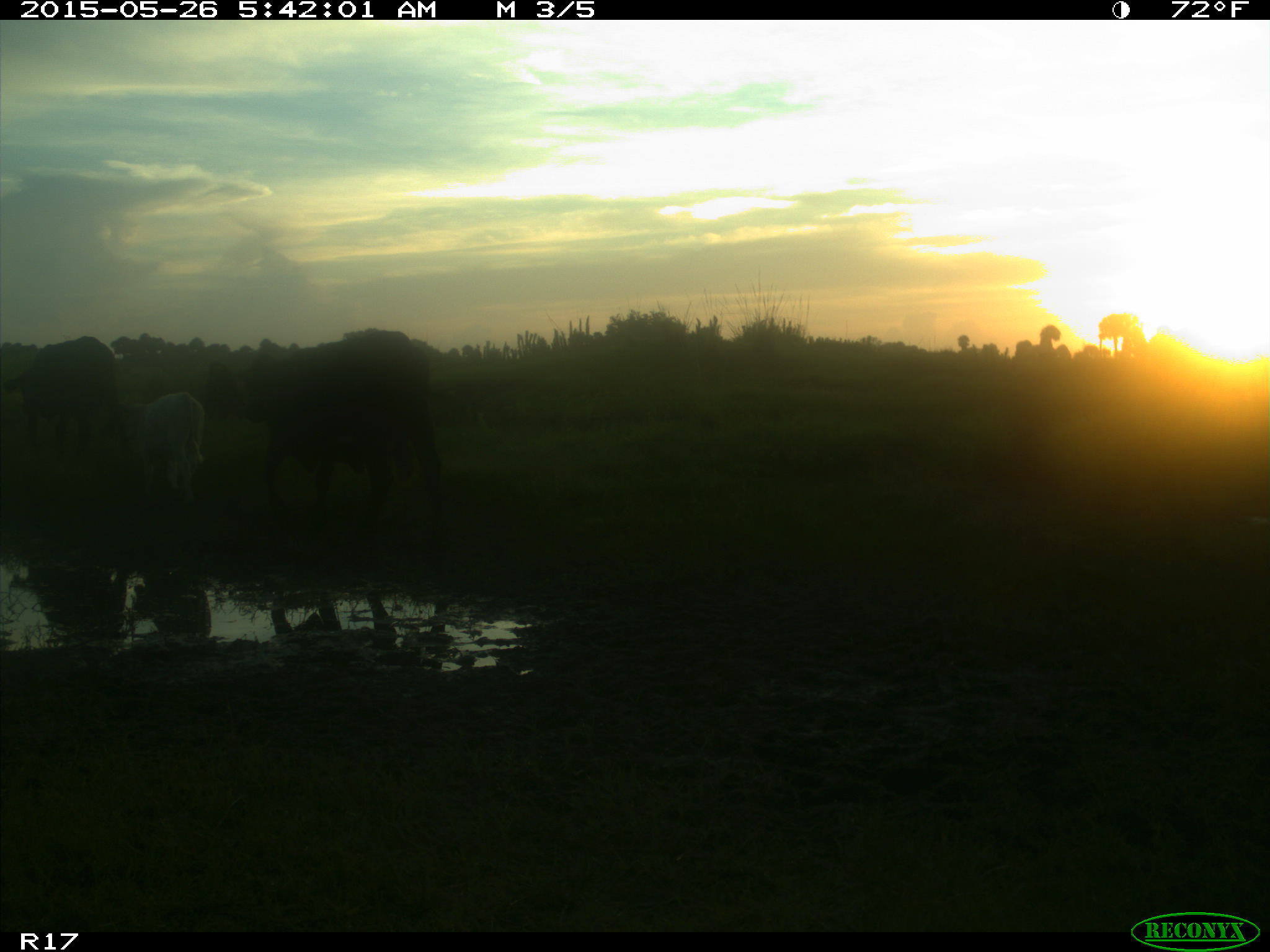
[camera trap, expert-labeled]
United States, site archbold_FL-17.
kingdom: Animalia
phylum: Chordata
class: Mammalia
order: Artiodactyla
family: Bovidae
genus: Bos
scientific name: Bos taurus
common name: domestic cow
Bos taurus (domestic cow).